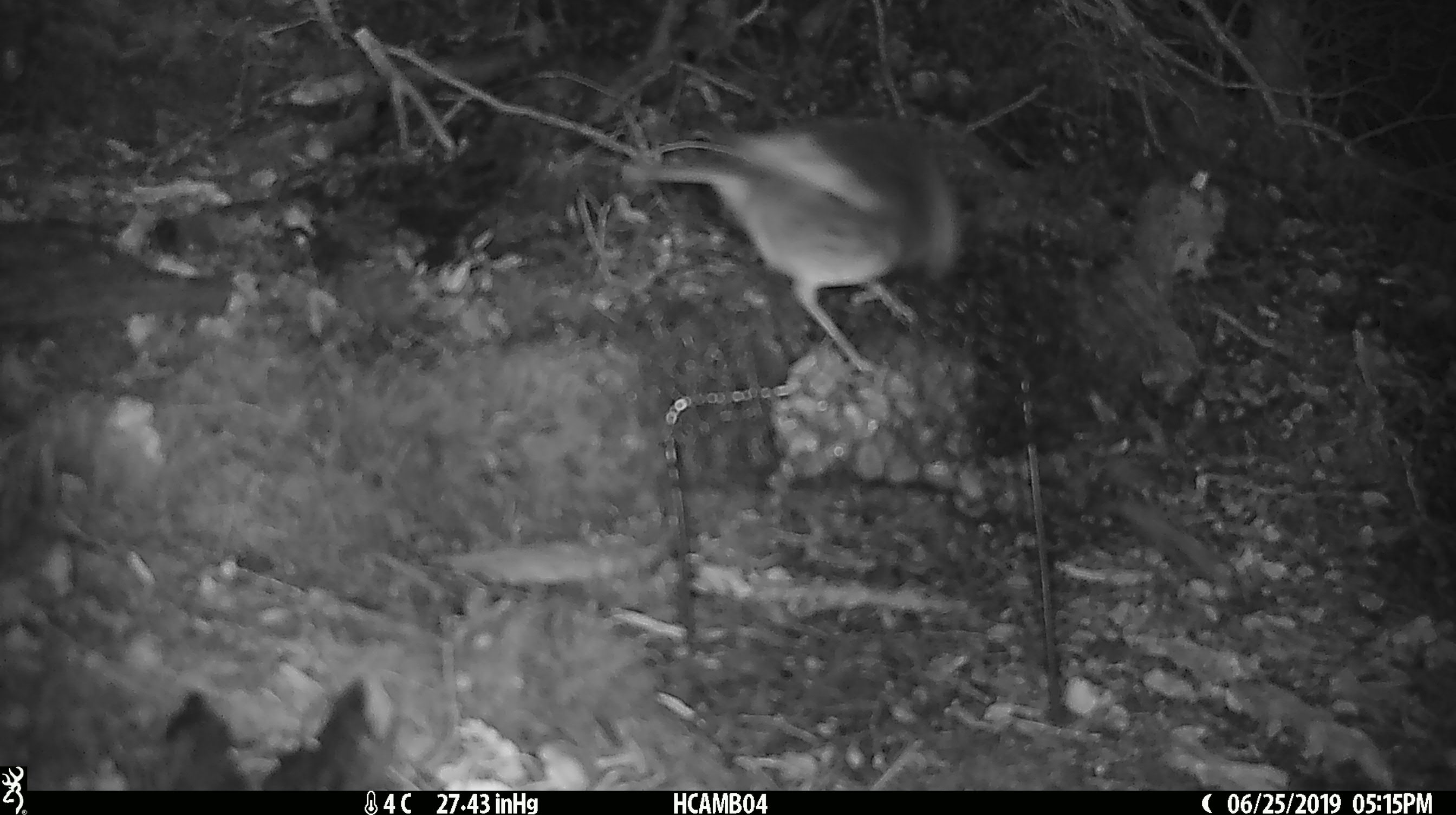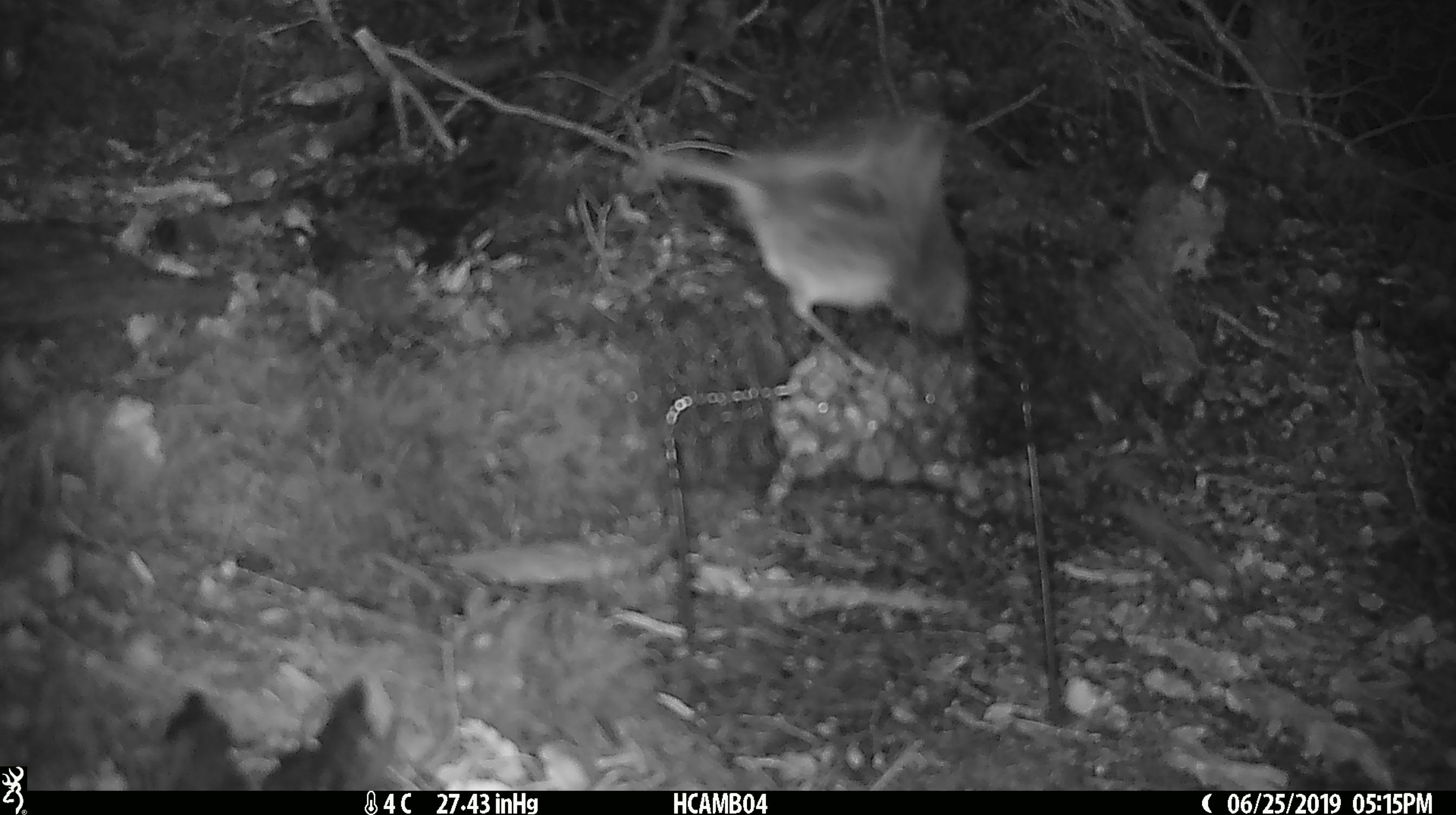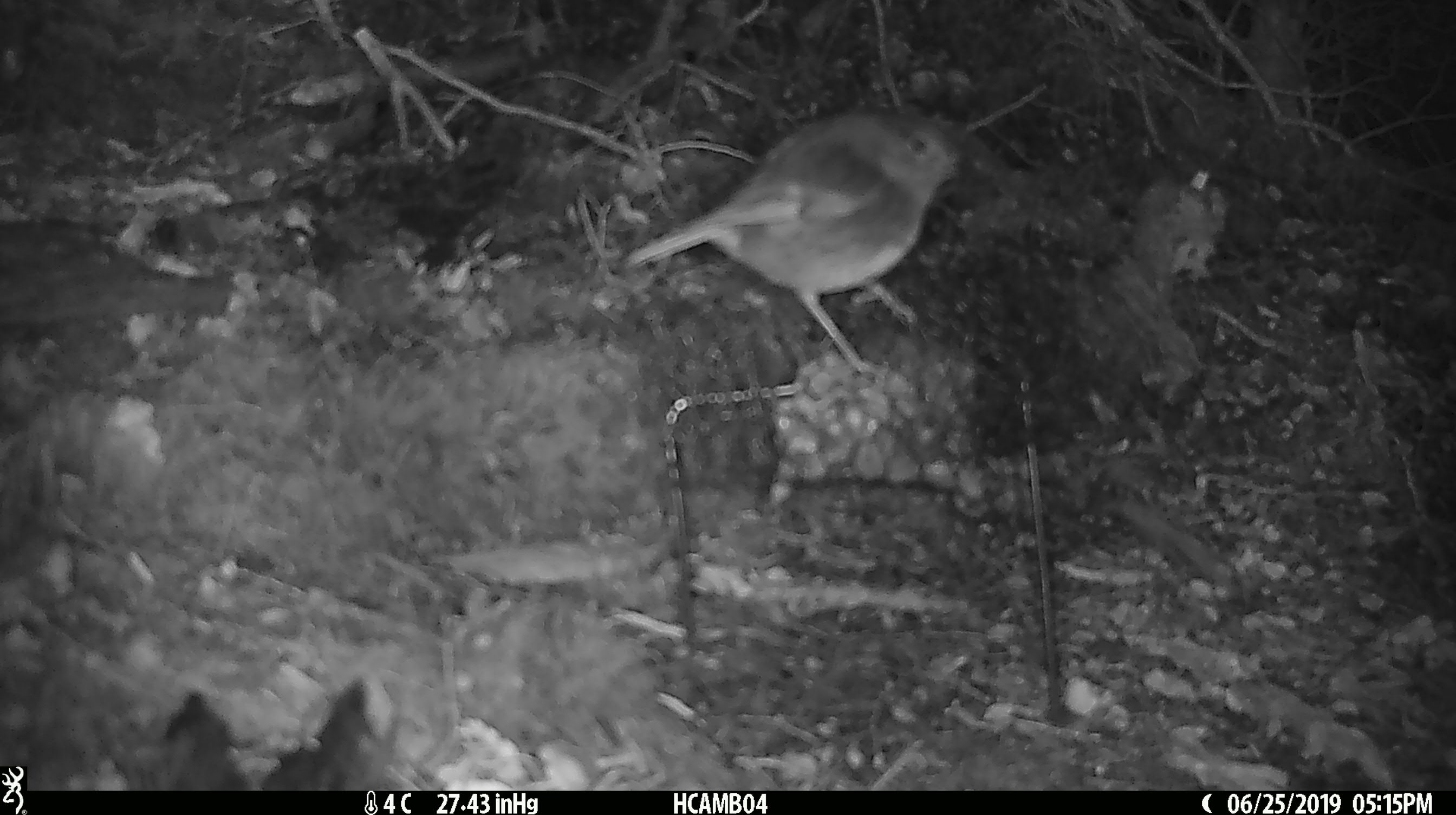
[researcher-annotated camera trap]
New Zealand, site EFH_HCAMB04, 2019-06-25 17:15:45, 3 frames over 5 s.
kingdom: Animalia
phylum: Chordata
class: Aves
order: Passeriformes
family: Petroicidae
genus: Petroica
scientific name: Petroica australis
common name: new zealand robin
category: robin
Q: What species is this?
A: Robin (new zealand robin) (Petroica australis).